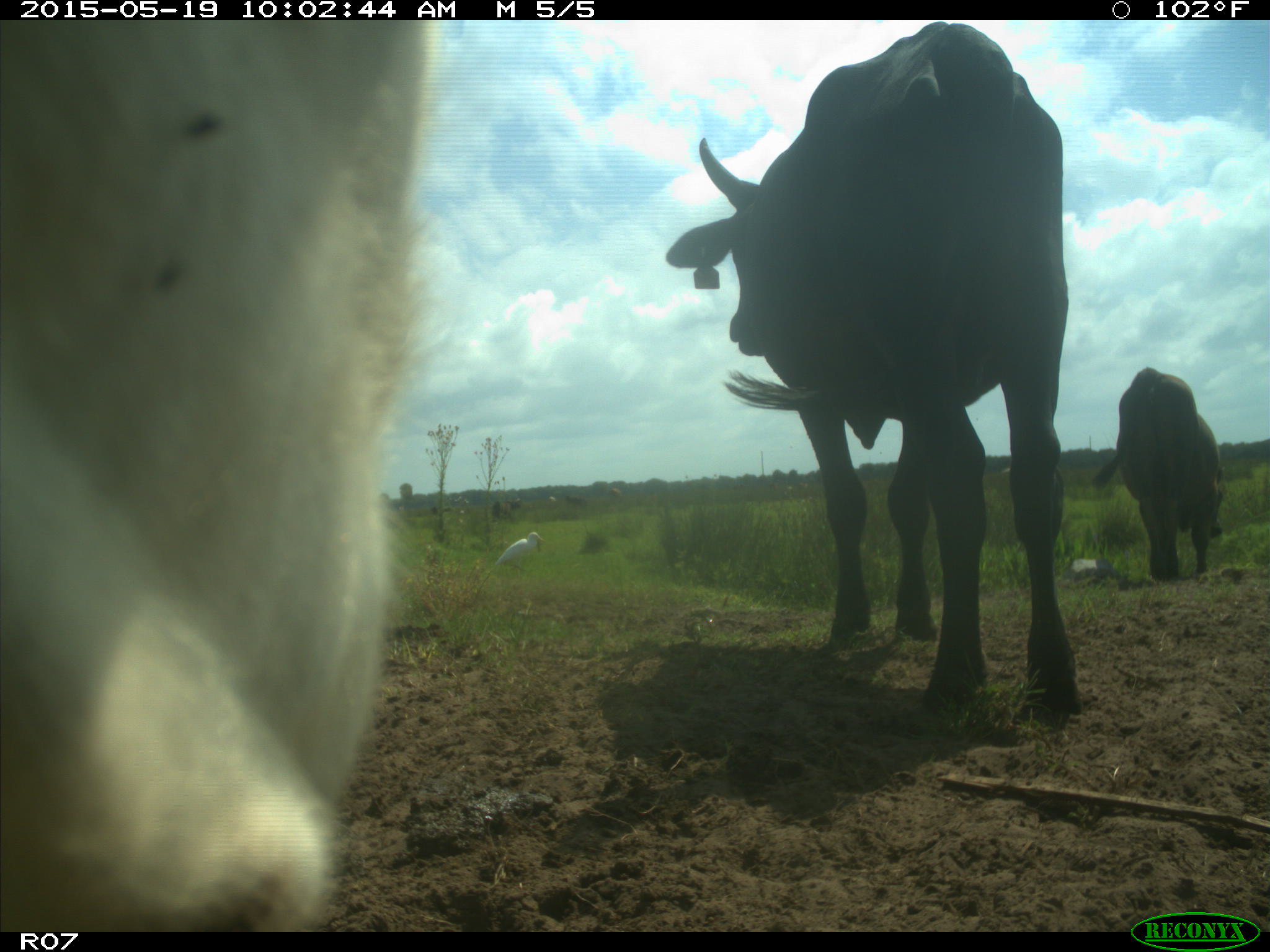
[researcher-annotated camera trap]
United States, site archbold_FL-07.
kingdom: Animalia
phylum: Chordata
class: Mammalia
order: Artiodactyla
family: Bovidae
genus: Bos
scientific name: Bos taurus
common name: domestic cow